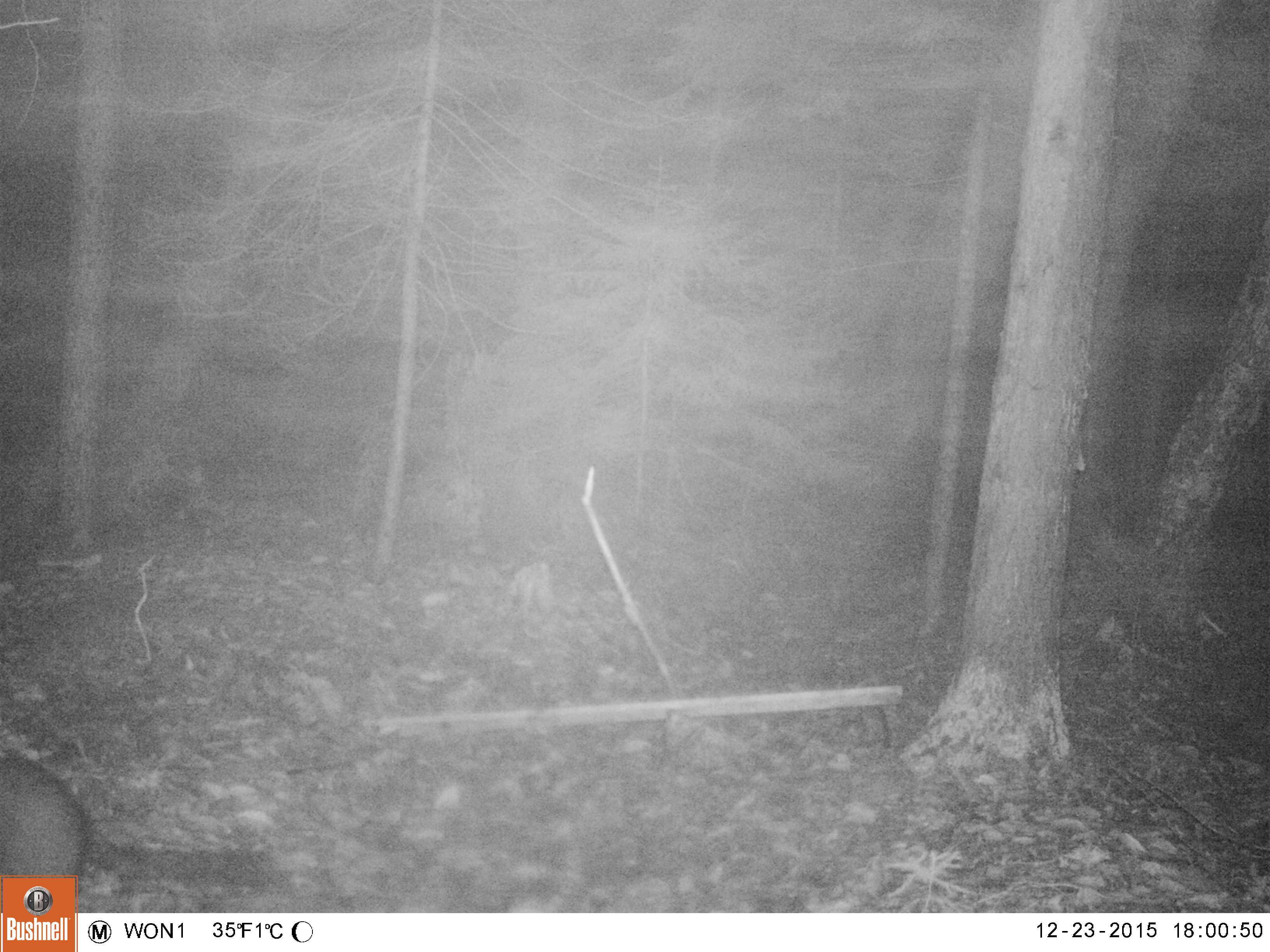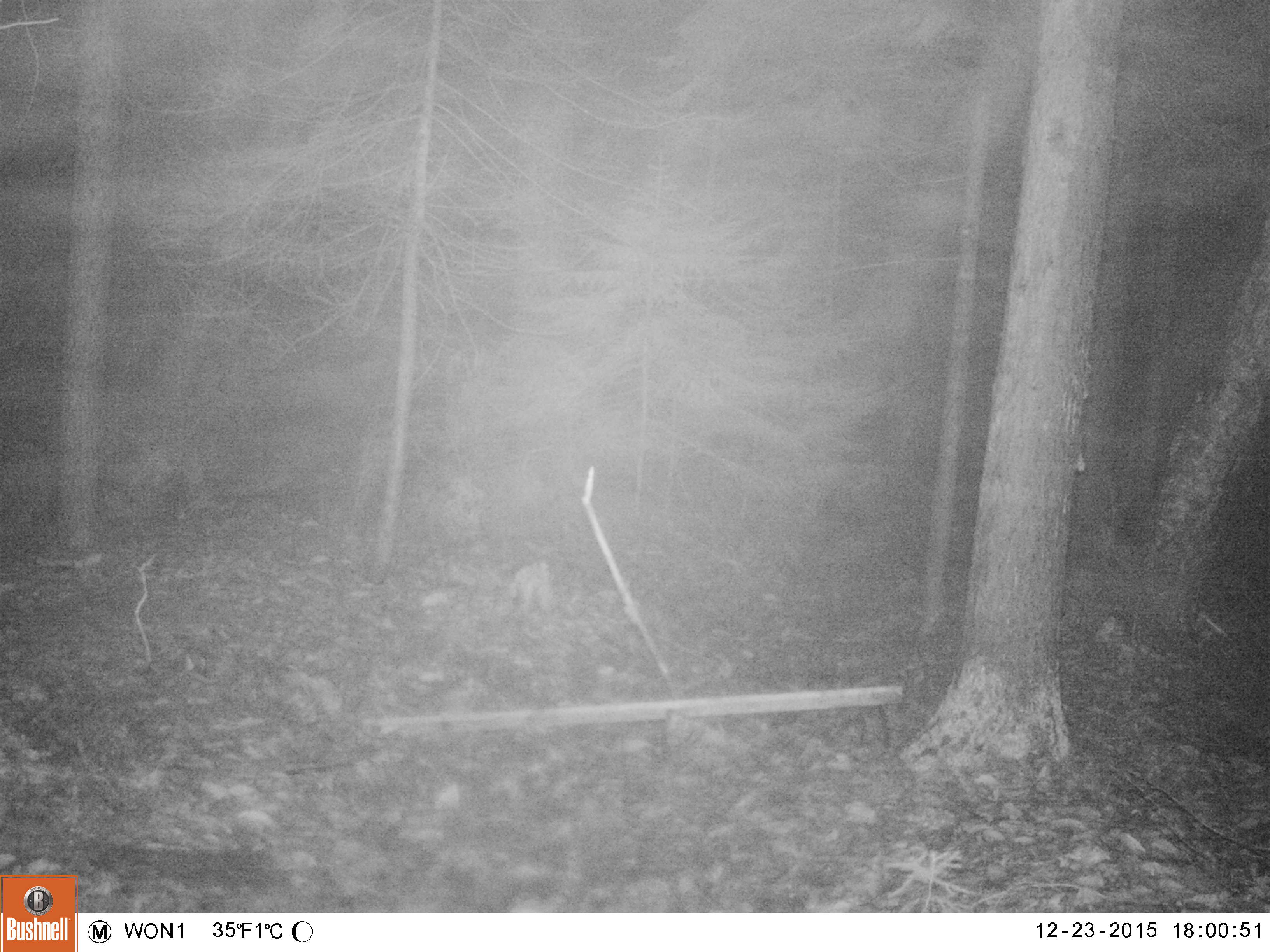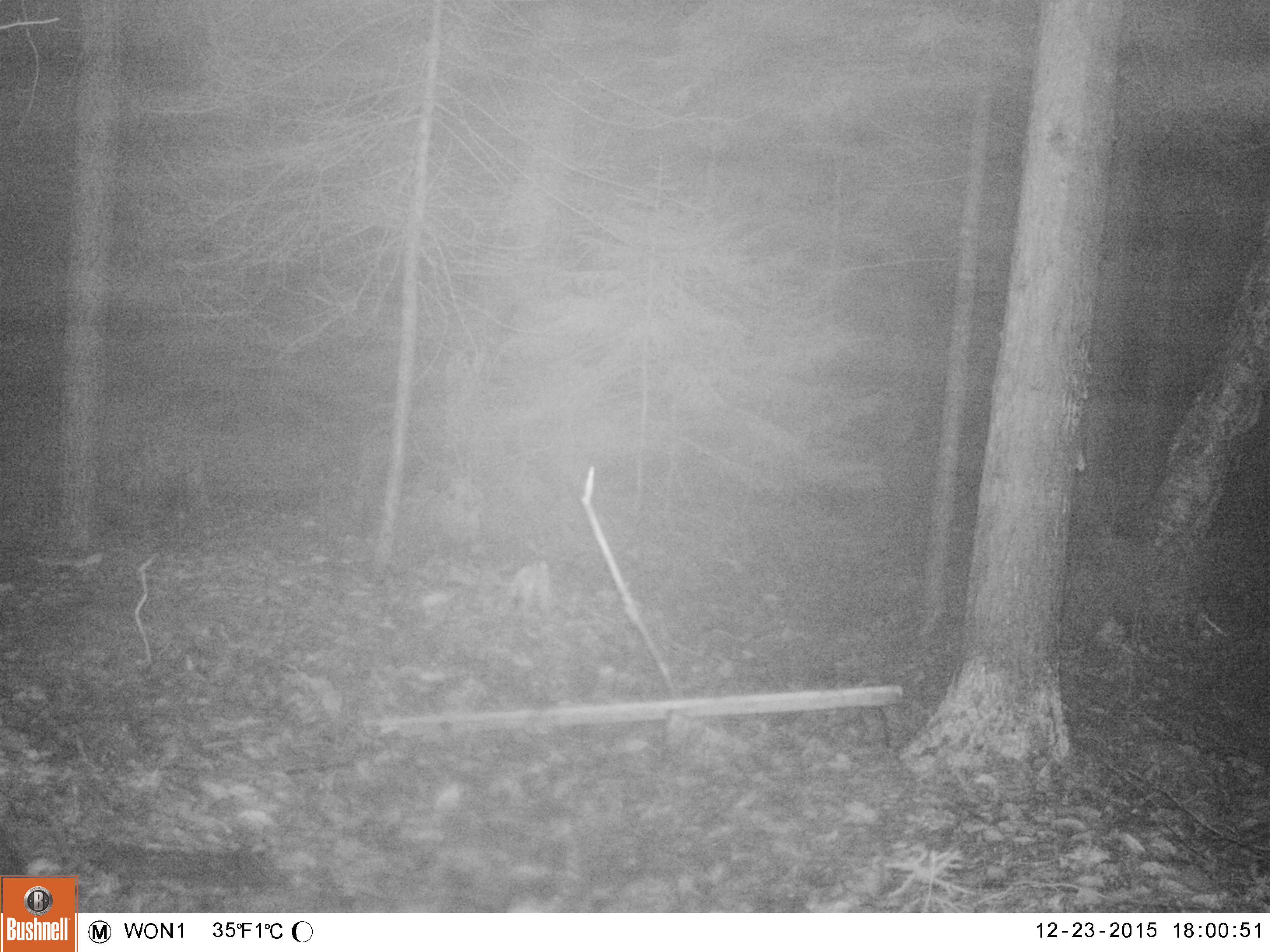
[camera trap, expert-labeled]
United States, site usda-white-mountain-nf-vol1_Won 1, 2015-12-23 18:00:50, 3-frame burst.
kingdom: Animalia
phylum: Chordata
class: Mammalia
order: Carnivora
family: Procyonidae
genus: Procyon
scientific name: Procyon lotor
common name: raccoon